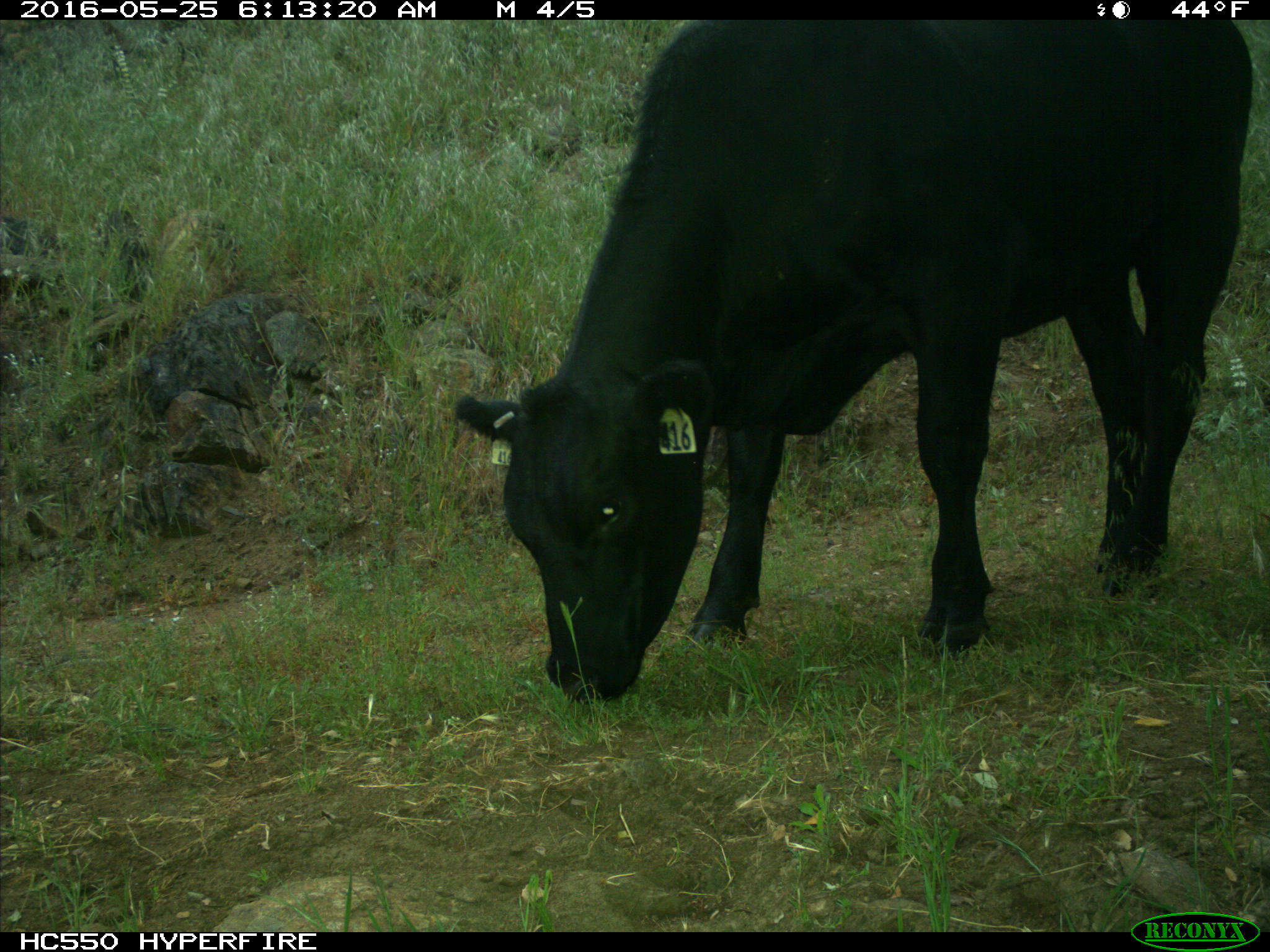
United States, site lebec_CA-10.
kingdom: Animalia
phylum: Chordata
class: Mammalia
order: Artiodactyla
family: Bovidae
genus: Bos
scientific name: Bos taurus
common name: domestic cow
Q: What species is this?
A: Bos taurus (domestic cow).